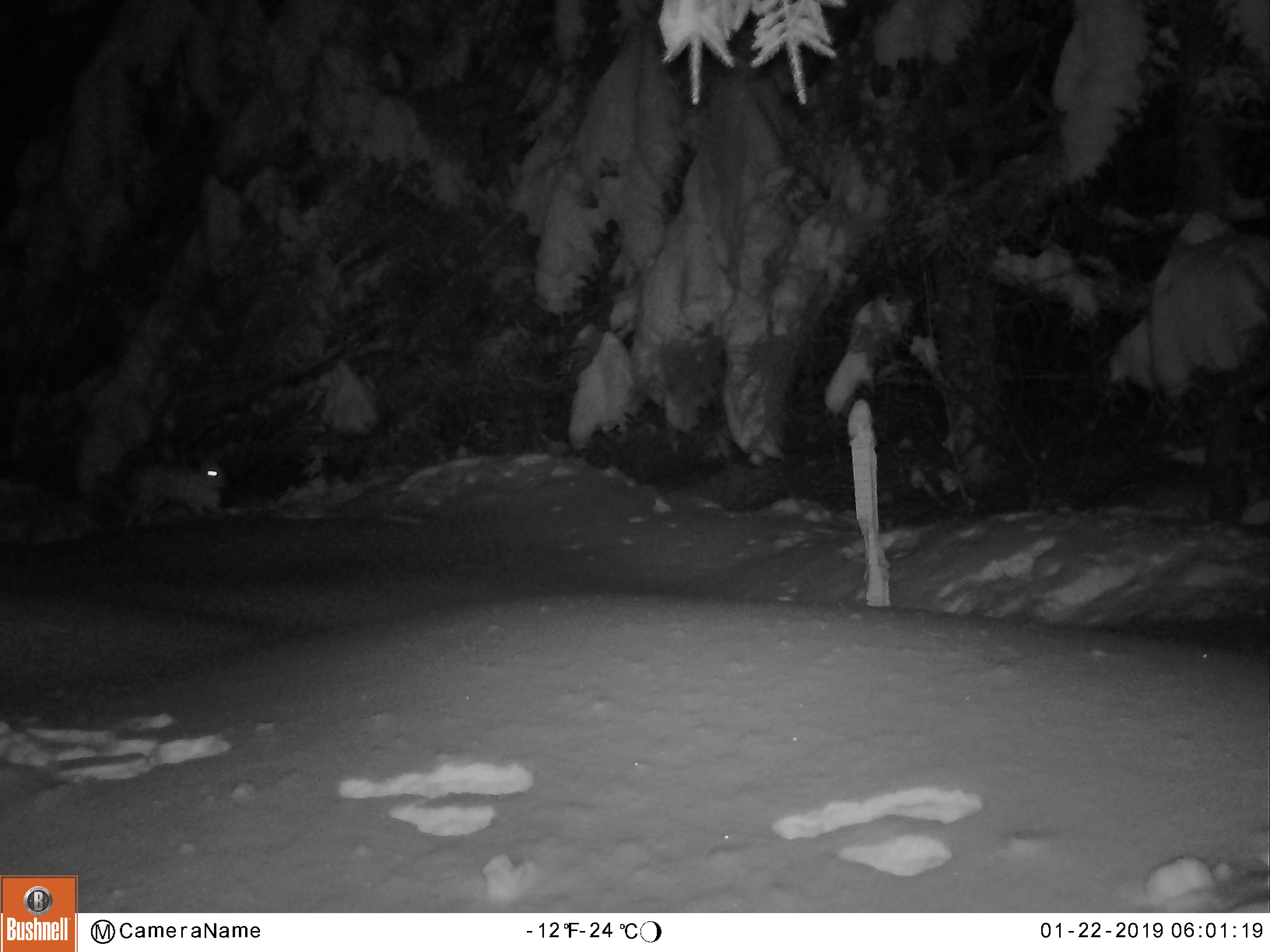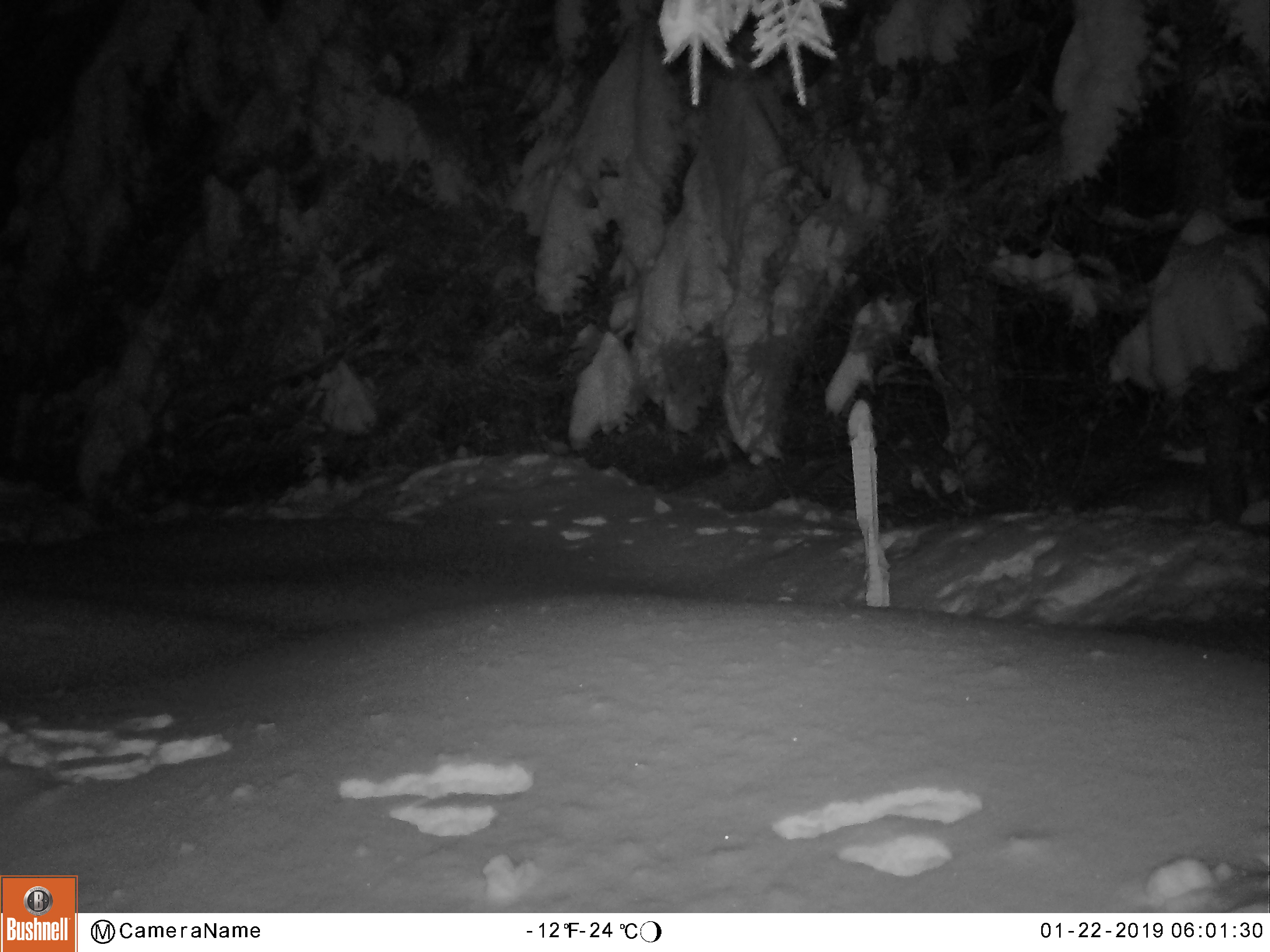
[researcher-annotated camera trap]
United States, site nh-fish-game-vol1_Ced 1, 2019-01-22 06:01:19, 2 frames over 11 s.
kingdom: Animalia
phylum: Chordata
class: Mammalia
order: Lagomorpha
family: Leporidae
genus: Lepus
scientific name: Lepus americanus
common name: snowshoe hare